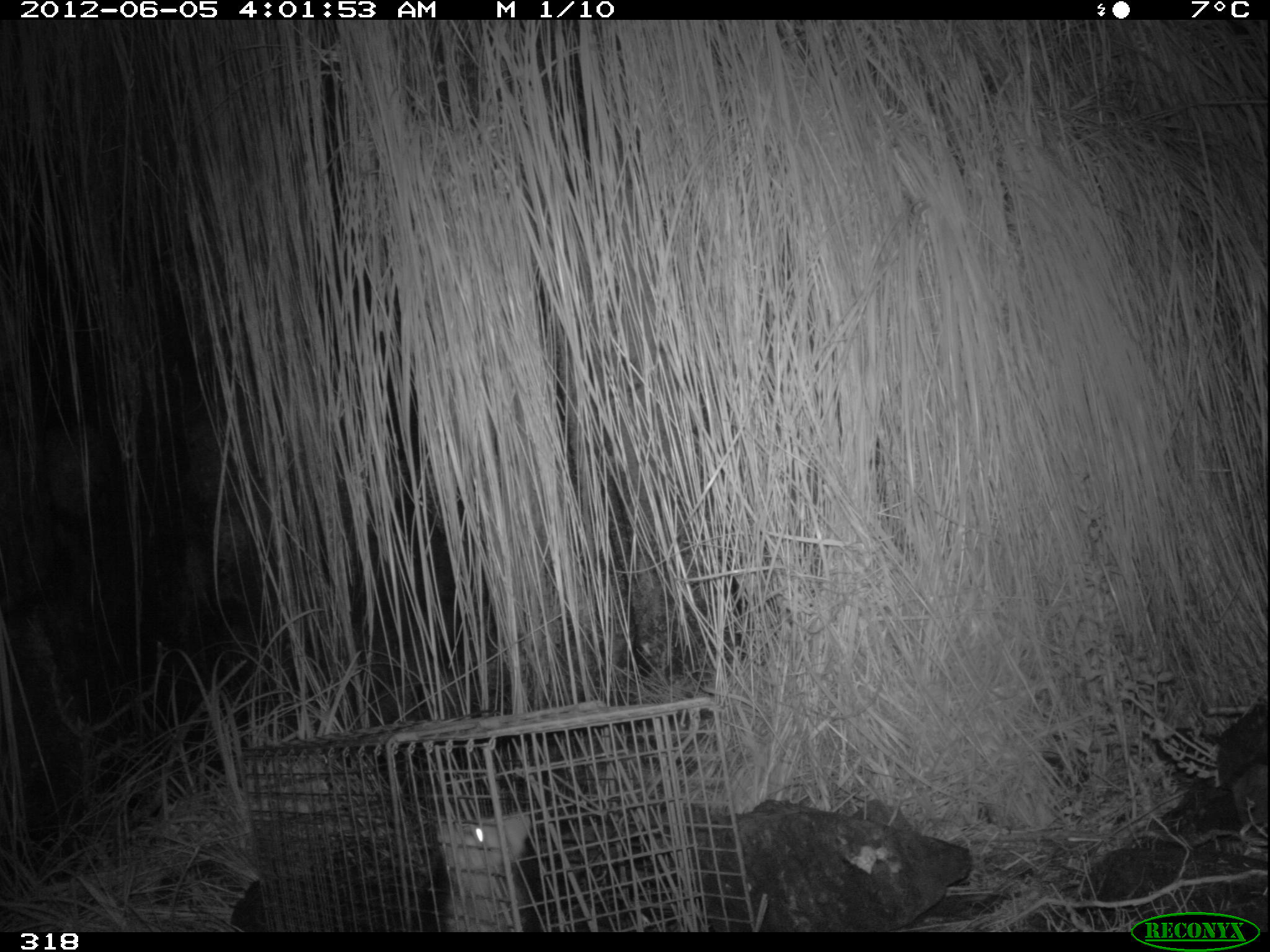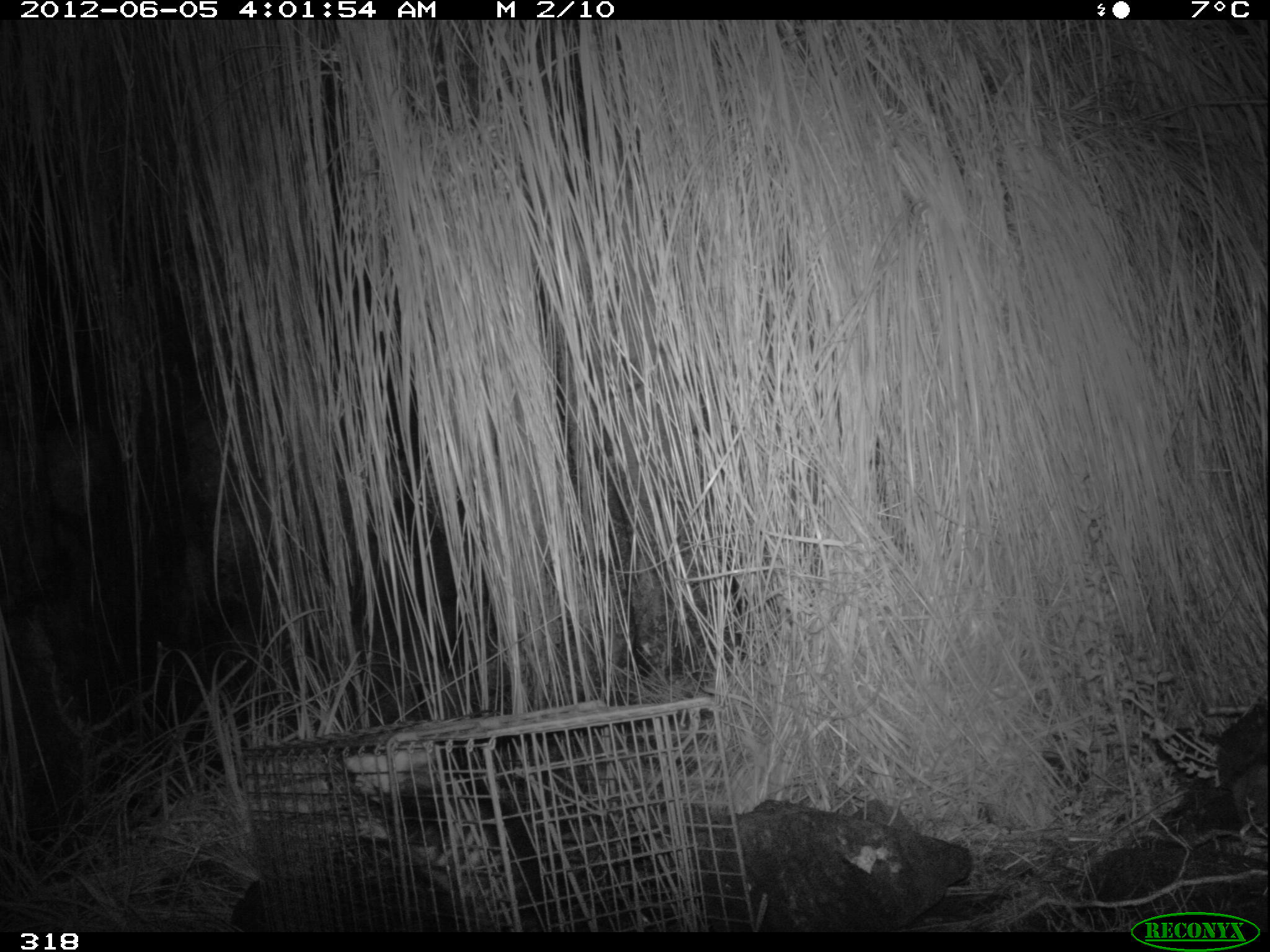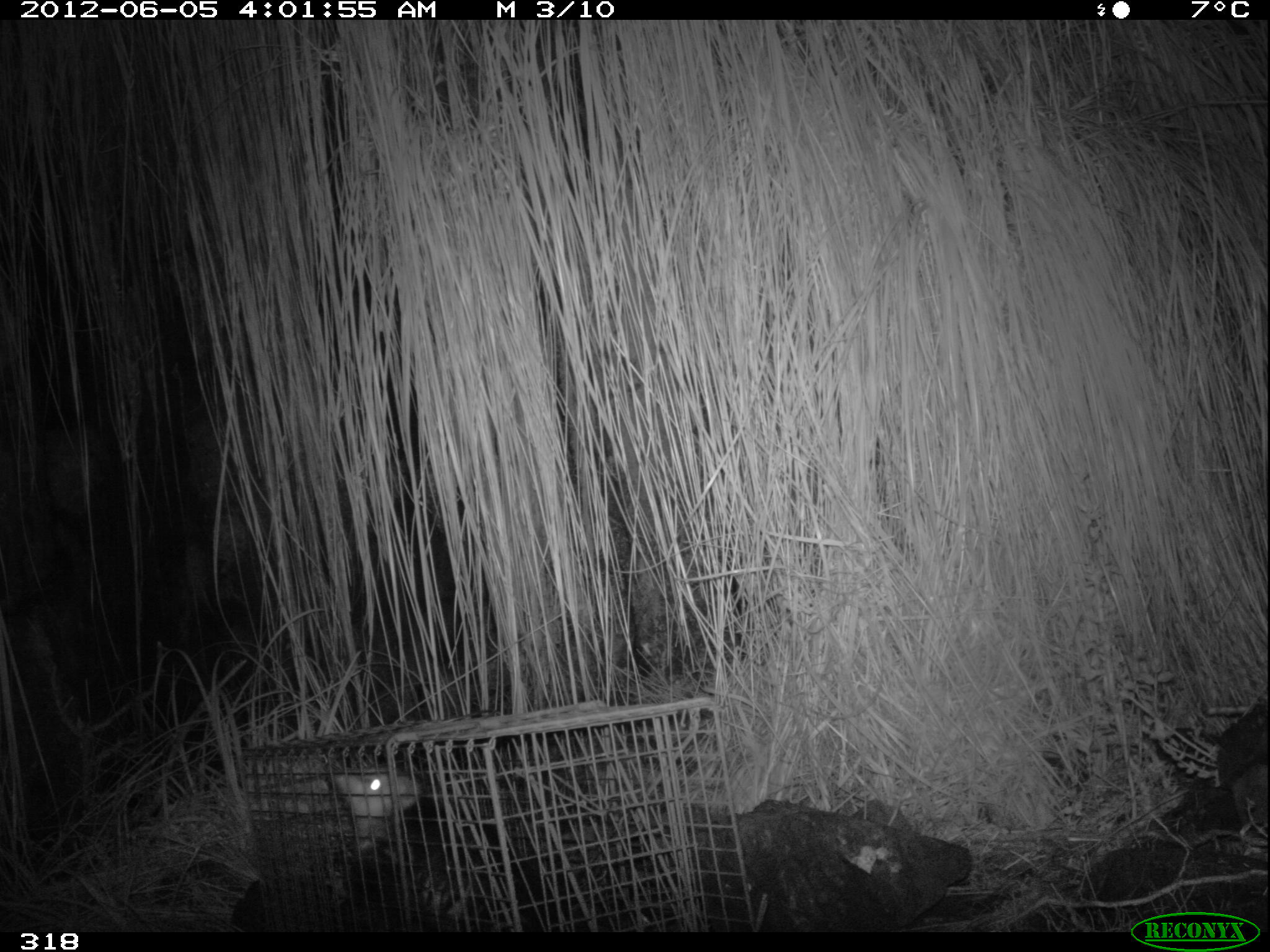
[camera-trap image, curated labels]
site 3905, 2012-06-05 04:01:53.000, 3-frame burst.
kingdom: Animalia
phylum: Chordata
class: Mammalia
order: Didelphimorphia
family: Didelphidae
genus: Didelphis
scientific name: Didelphis pernigra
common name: andean white-eared opossum